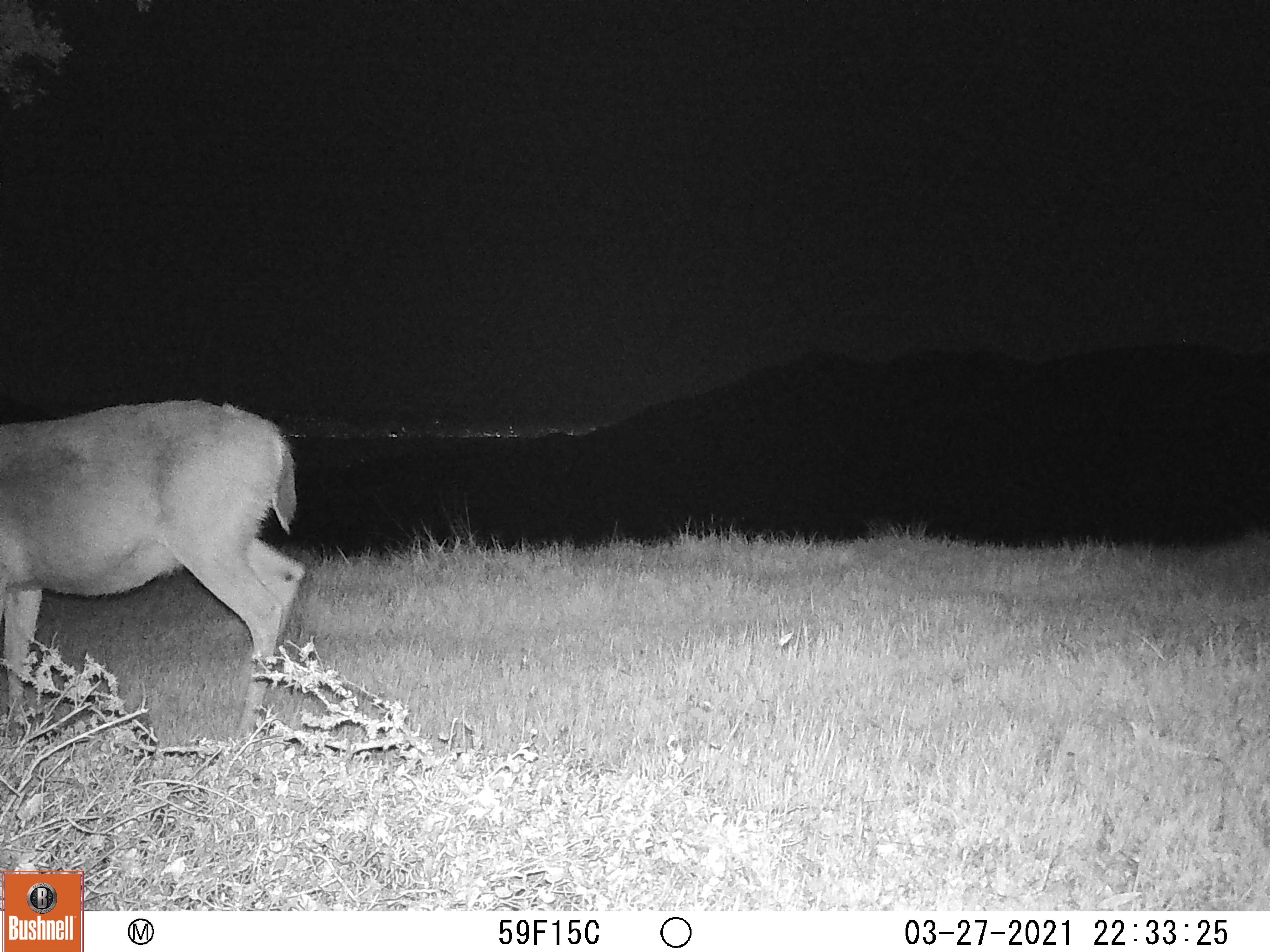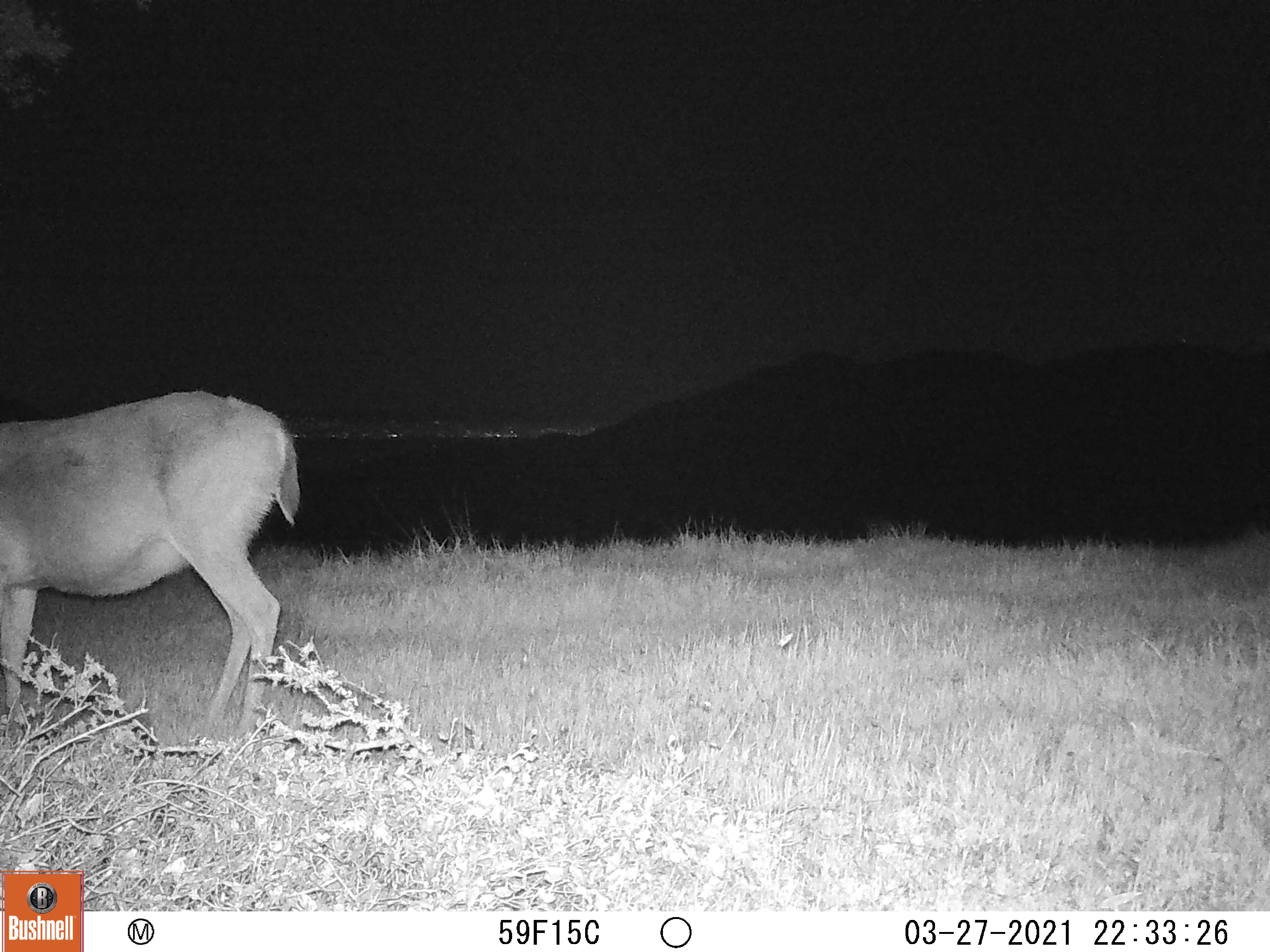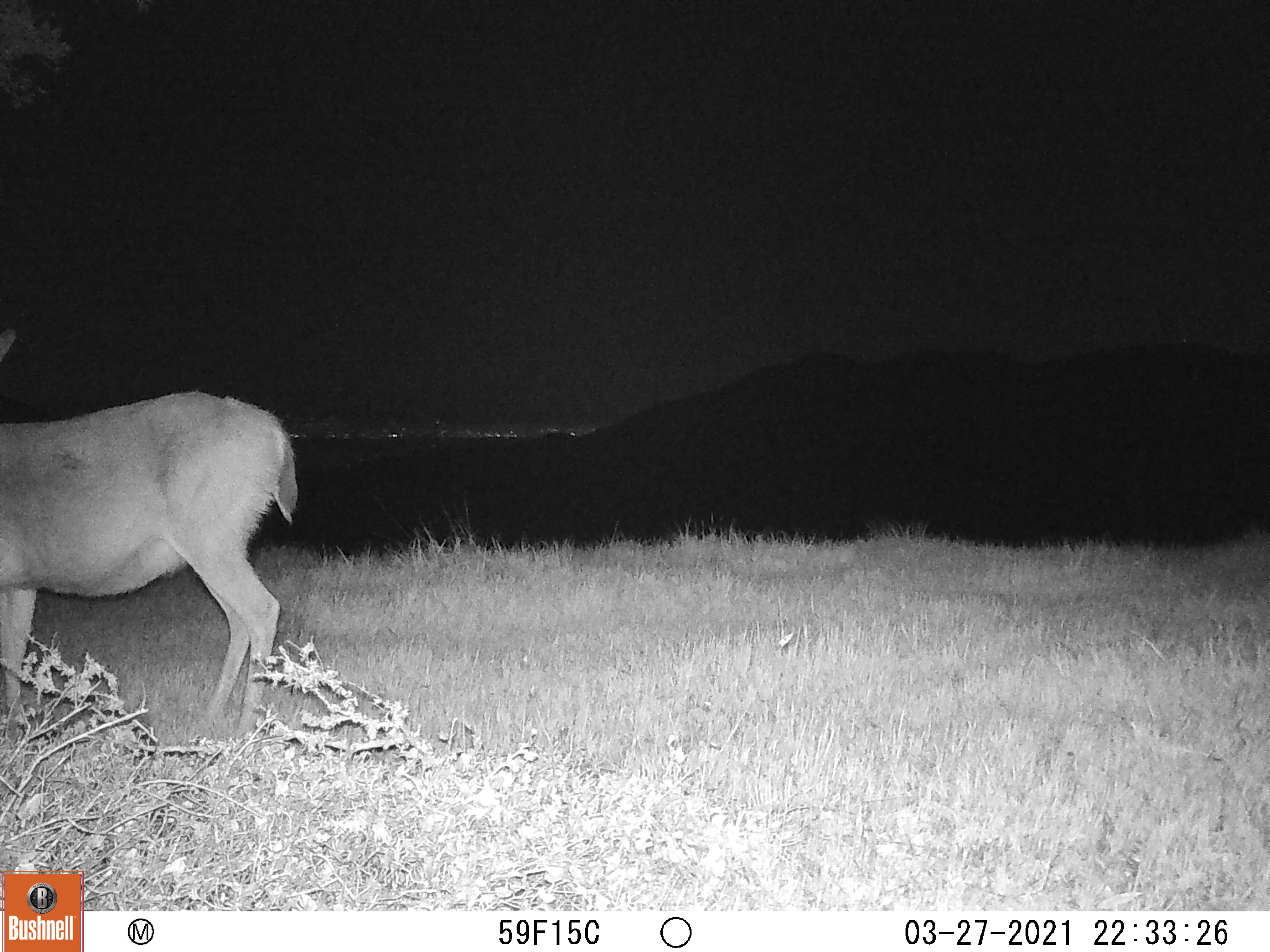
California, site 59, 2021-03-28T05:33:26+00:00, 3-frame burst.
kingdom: Animalia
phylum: Chordata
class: Mammalia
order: Artiodactyla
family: Cervidae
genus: Odocoileus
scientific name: Odocoileus hemionus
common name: mule deer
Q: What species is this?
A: Mule deer (Odocoileus hemionus).